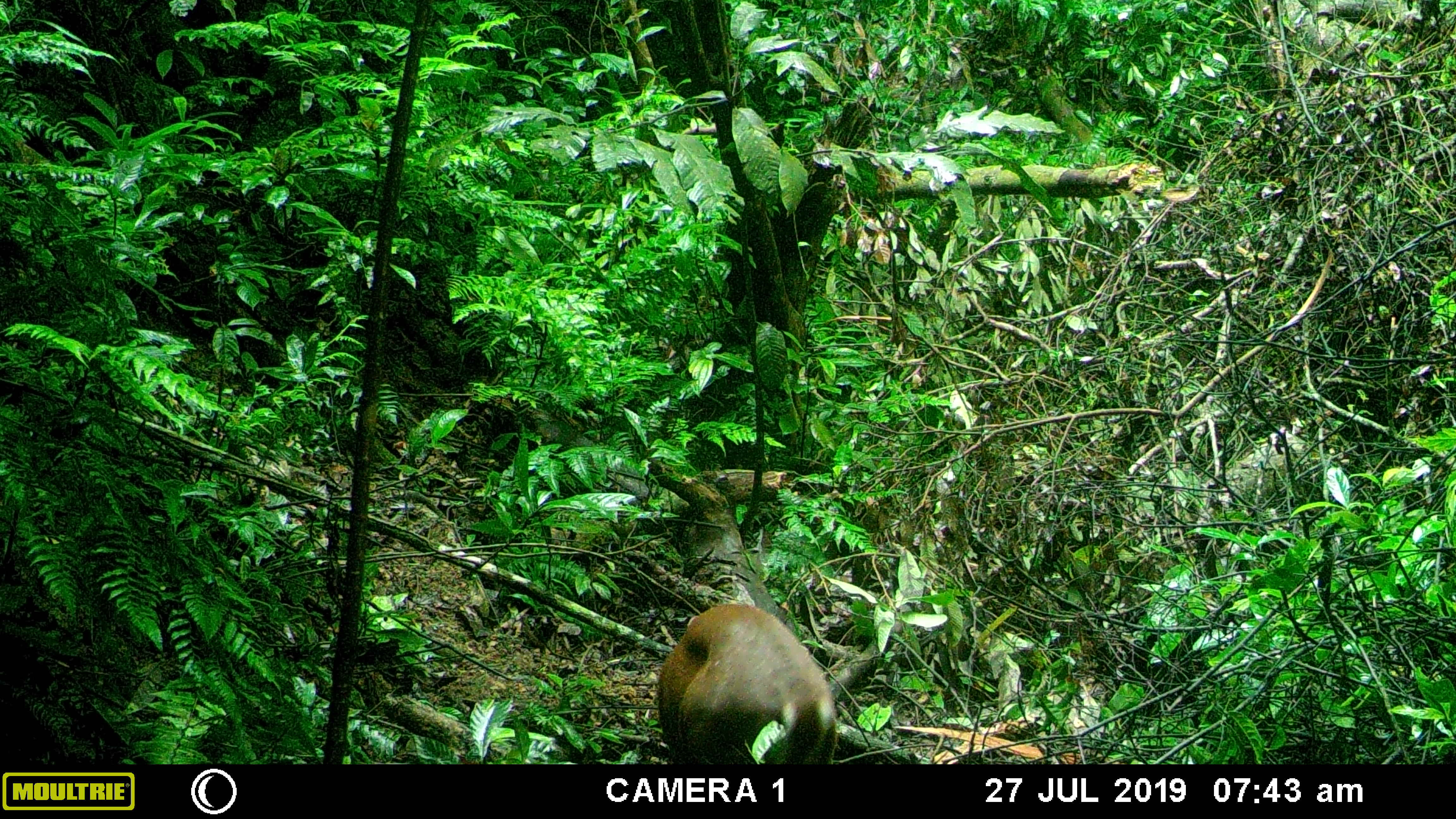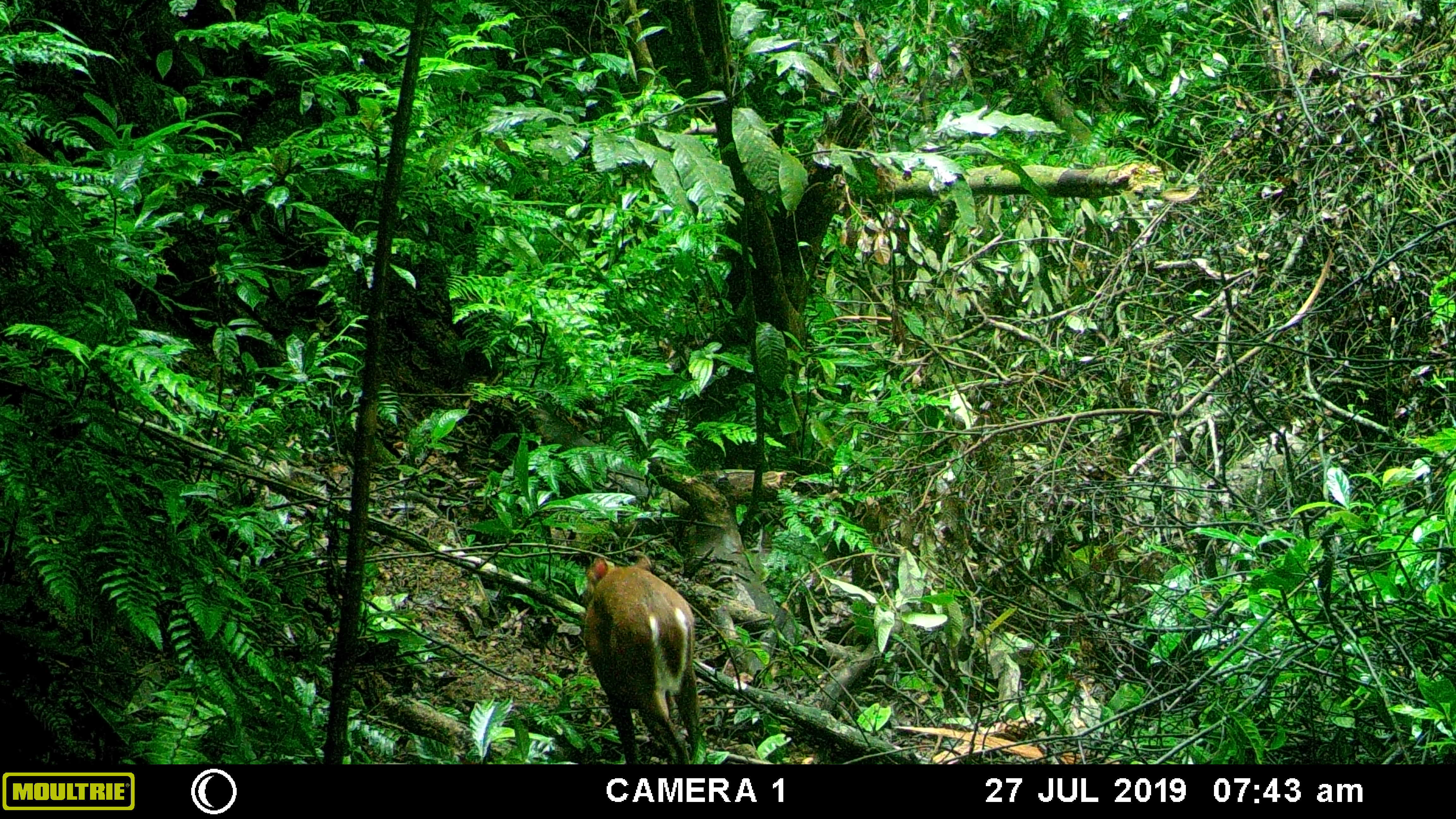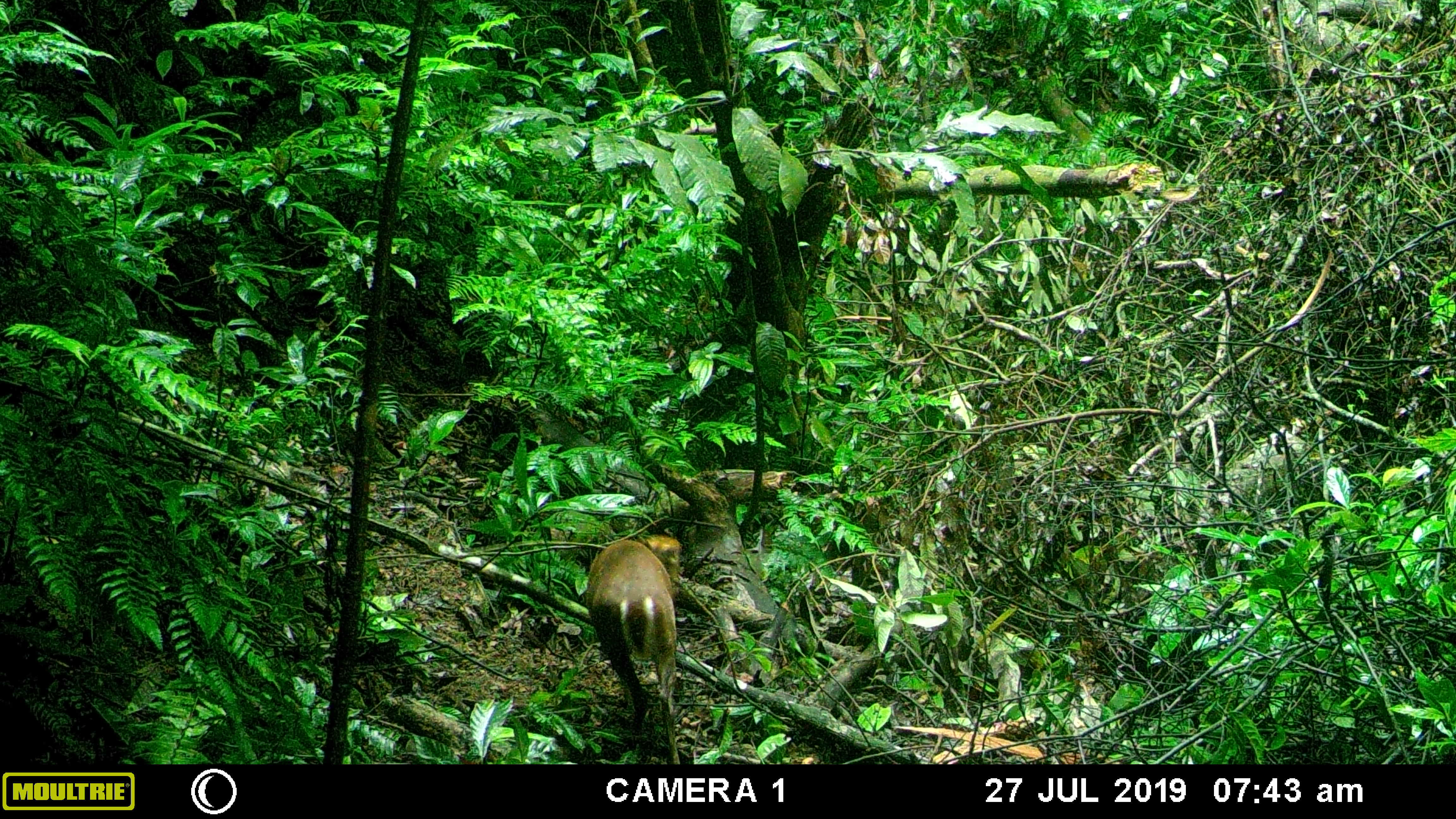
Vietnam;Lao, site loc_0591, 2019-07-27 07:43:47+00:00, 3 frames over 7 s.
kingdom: Animalia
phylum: Chordata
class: Mammalia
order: Artiodactyla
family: Cervidae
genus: Muntiacus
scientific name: Muntiacus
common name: muntjacs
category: unidentified muntjac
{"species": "unidentified muntjac (muntjacs) (Muntiacus)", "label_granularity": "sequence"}